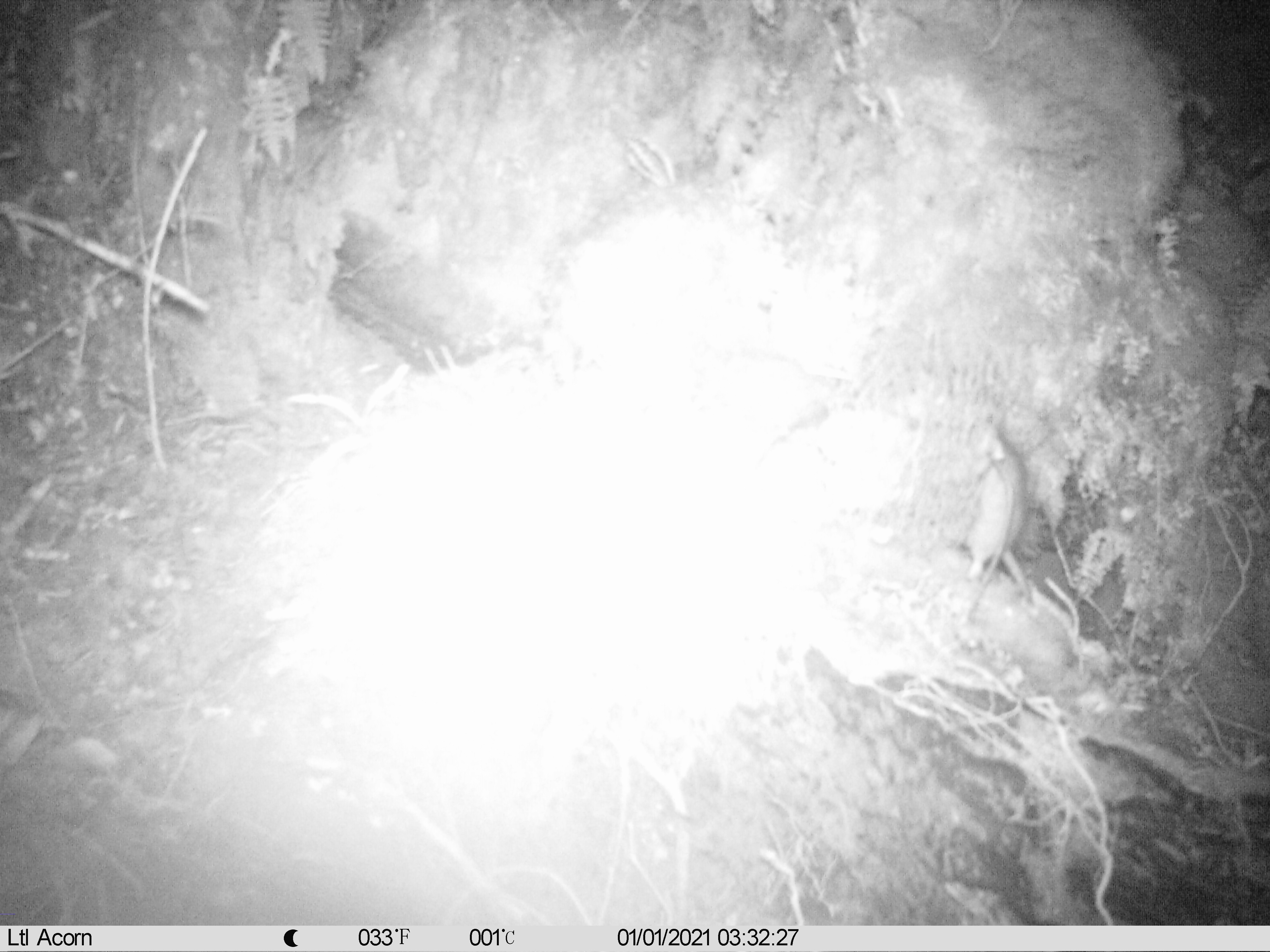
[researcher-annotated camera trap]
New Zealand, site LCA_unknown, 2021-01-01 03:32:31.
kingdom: Animalia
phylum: Chordata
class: Mammalia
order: Rodentia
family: Muridae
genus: Rattus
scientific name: Rattus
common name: rat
Rat (Rattus).